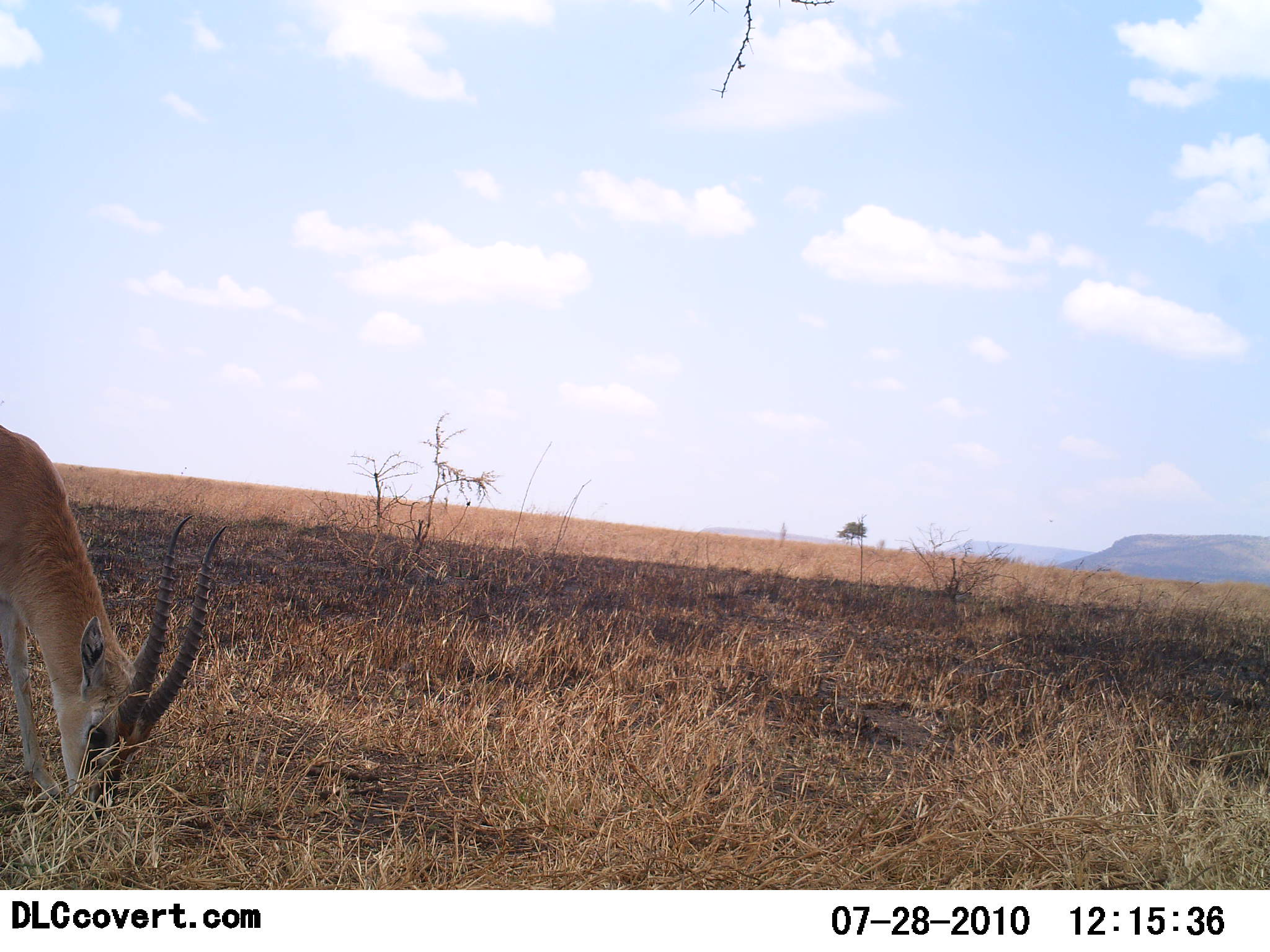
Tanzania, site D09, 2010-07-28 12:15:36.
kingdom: Animalia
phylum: Chordata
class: Mammalia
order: Artiodactyla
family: Bovidae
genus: Eudorcas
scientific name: Eudorcas thomsonii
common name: thomson's gazelle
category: gazellethomsons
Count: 1.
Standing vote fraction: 8%.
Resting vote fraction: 0%.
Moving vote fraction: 0%.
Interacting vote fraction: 0%.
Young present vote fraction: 0%.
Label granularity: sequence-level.